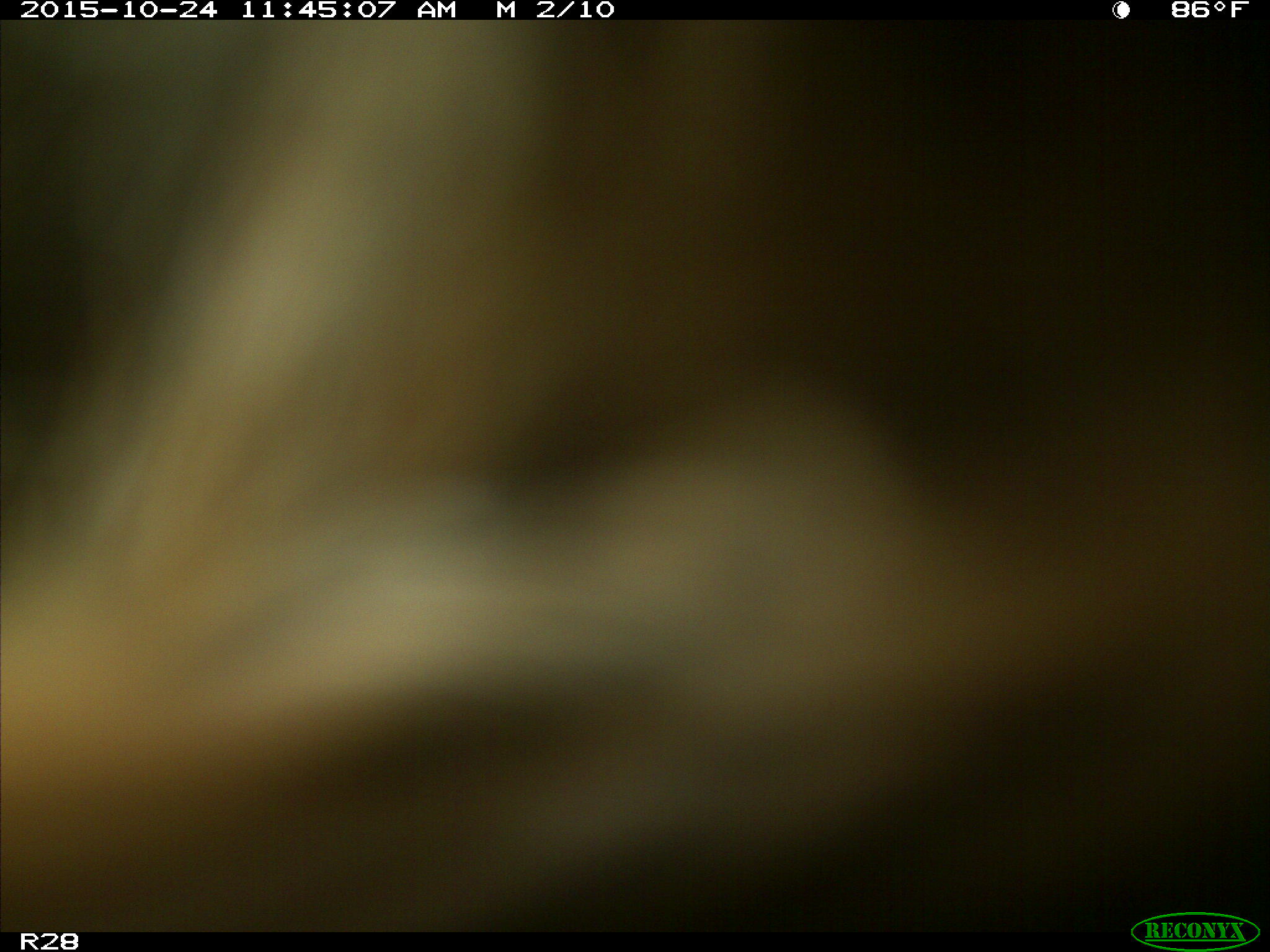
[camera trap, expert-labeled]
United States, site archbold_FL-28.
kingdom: Animalia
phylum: Chordata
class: Mammalia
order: Artiodactyla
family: Bovidae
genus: Bos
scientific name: Bos taurus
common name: domestic cow